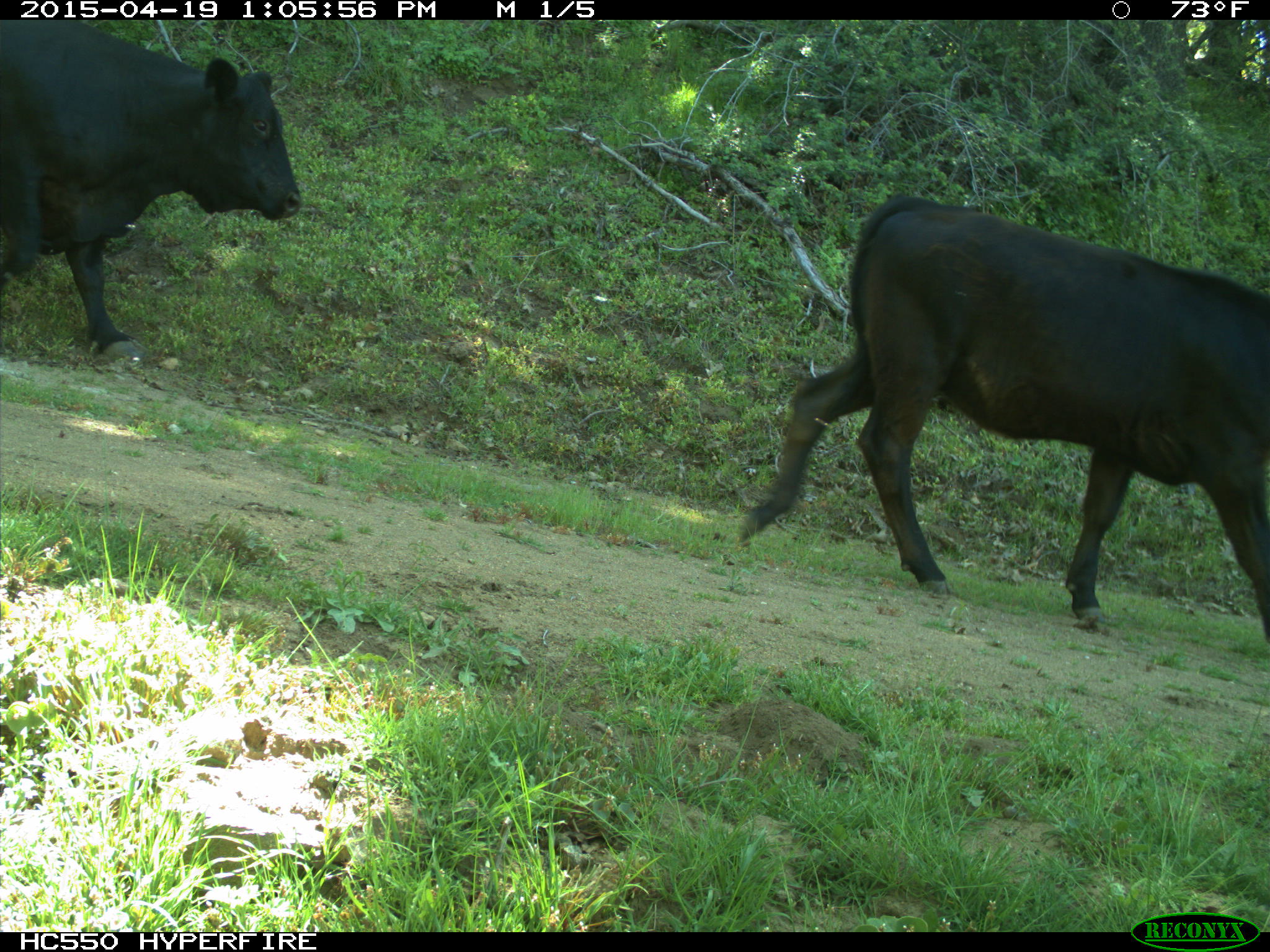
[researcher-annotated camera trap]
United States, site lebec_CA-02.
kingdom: Animalia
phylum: Chordata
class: Mammalia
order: Artiodactyla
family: Bovidae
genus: Bos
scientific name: Bos taurus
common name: domestic cow